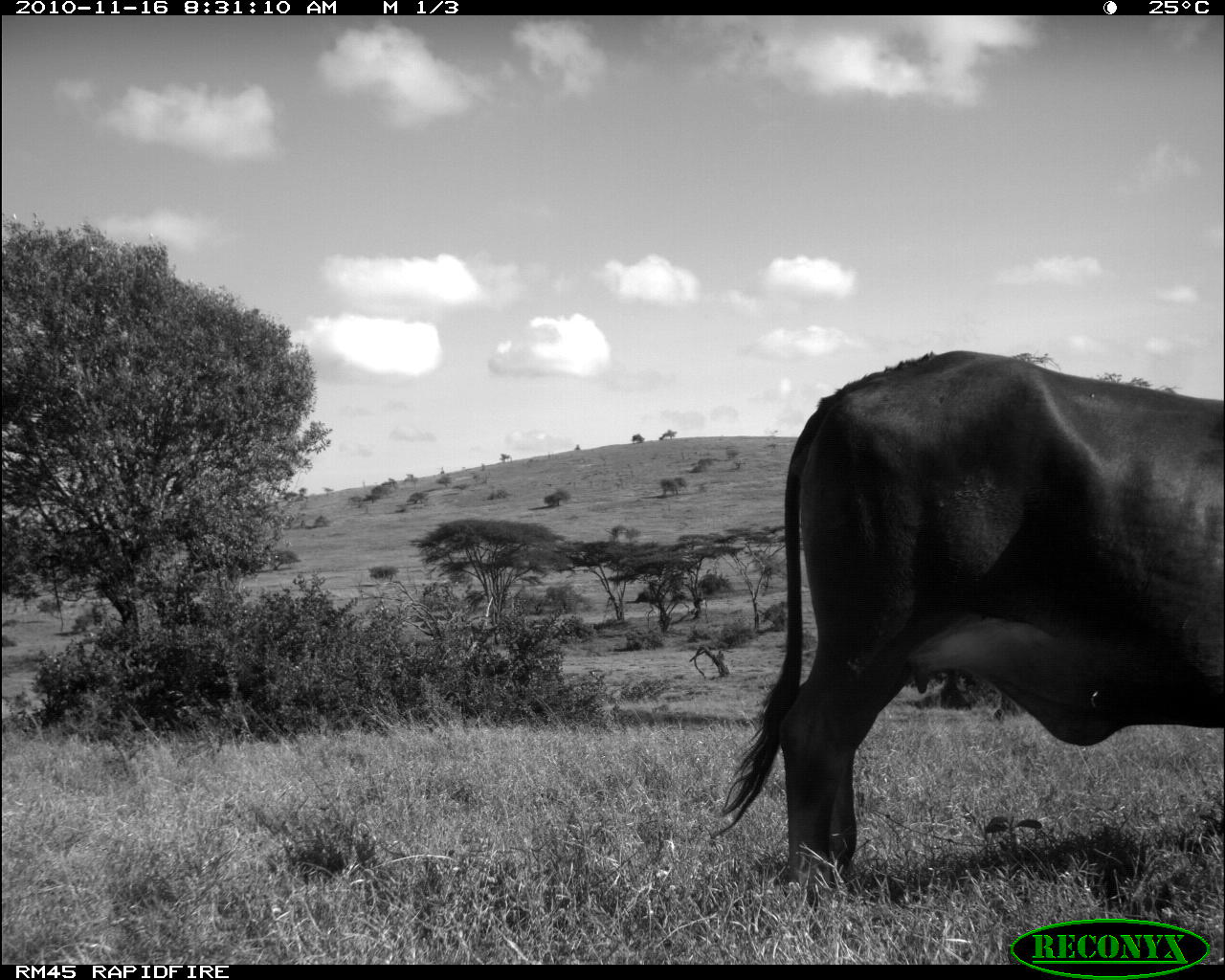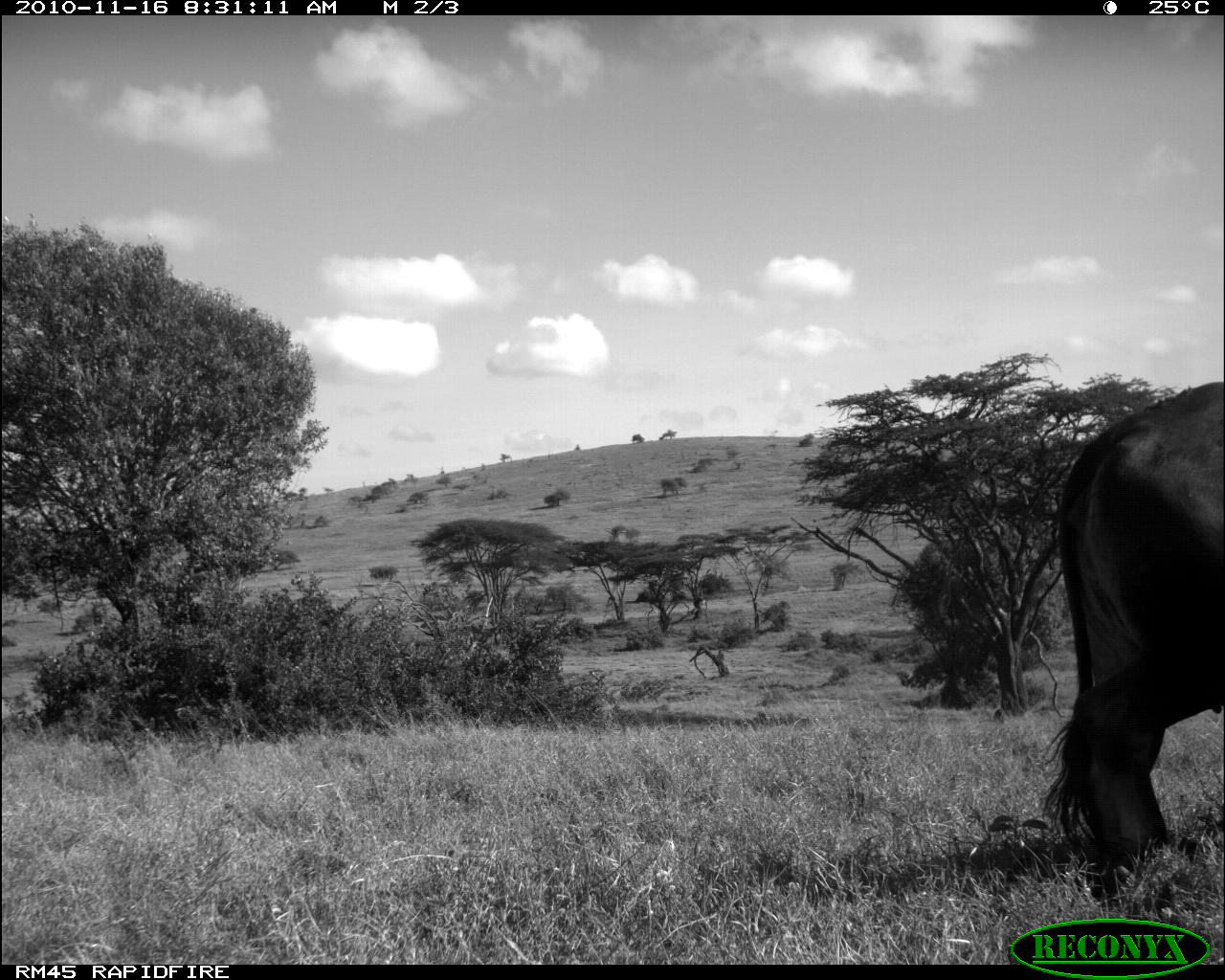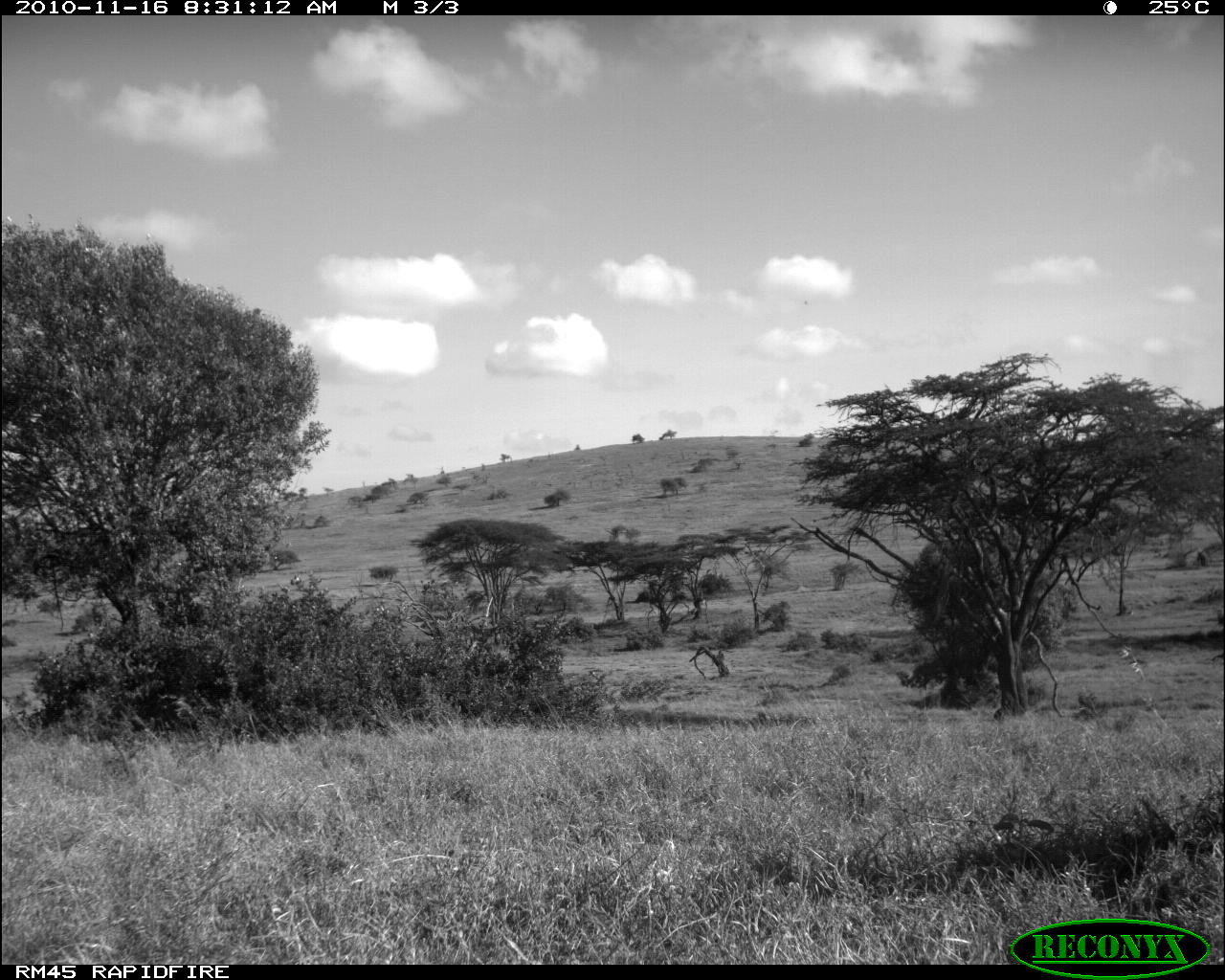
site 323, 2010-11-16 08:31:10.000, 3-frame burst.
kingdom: Animalia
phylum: Chordata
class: Mammalia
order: Artiodactyla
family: Bovidae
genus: Bos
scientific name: Bos taurus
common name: domestic cattle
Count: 1.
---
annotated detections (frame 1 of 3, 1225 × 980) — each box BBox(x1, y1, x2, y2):
bos taurus: BBox(708, 350, 1225, 895)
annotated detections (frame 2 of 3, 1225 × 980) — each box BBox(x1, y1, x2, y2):
bos taurus: BBox(1039, 381, 1225, 889)